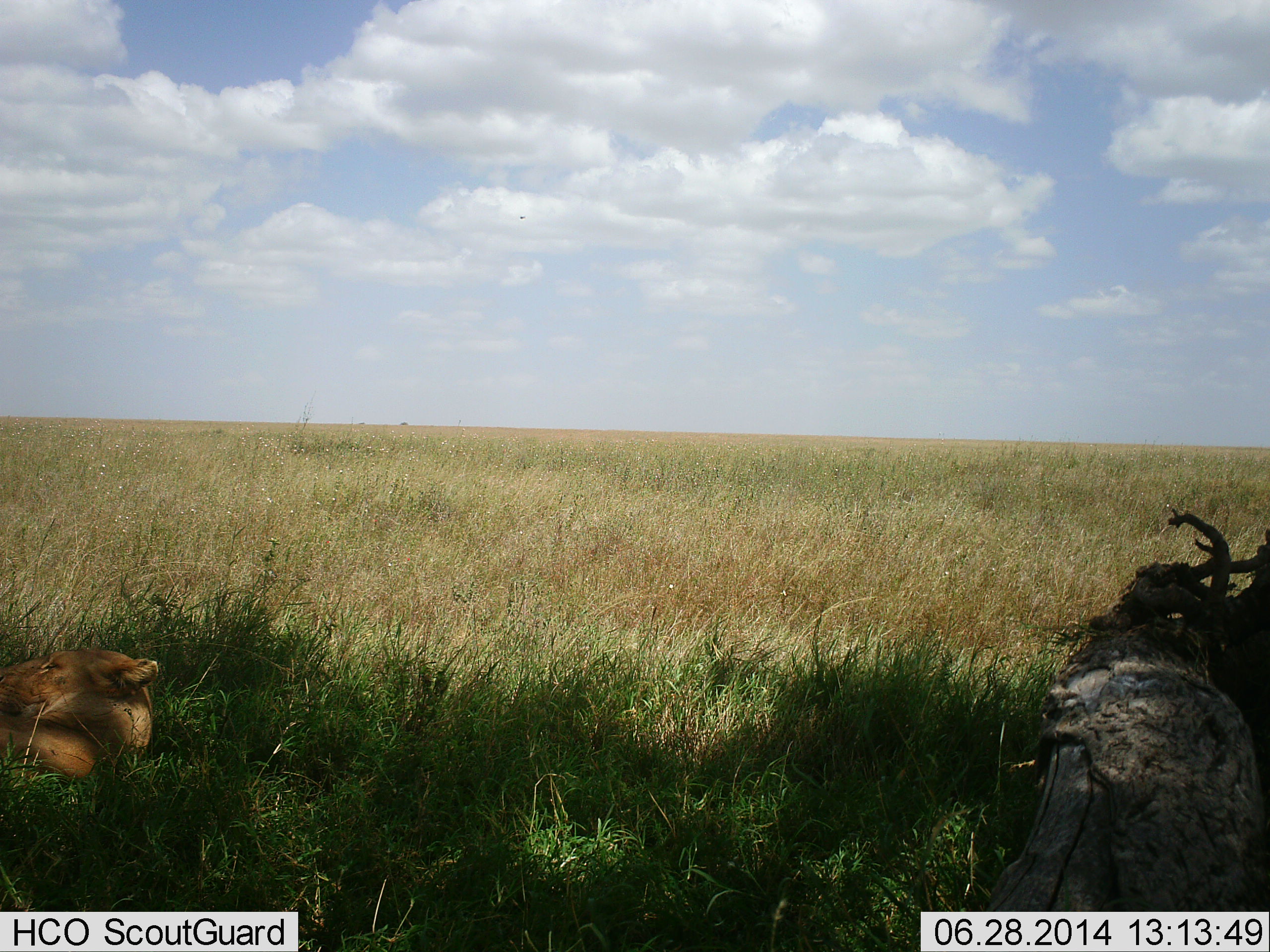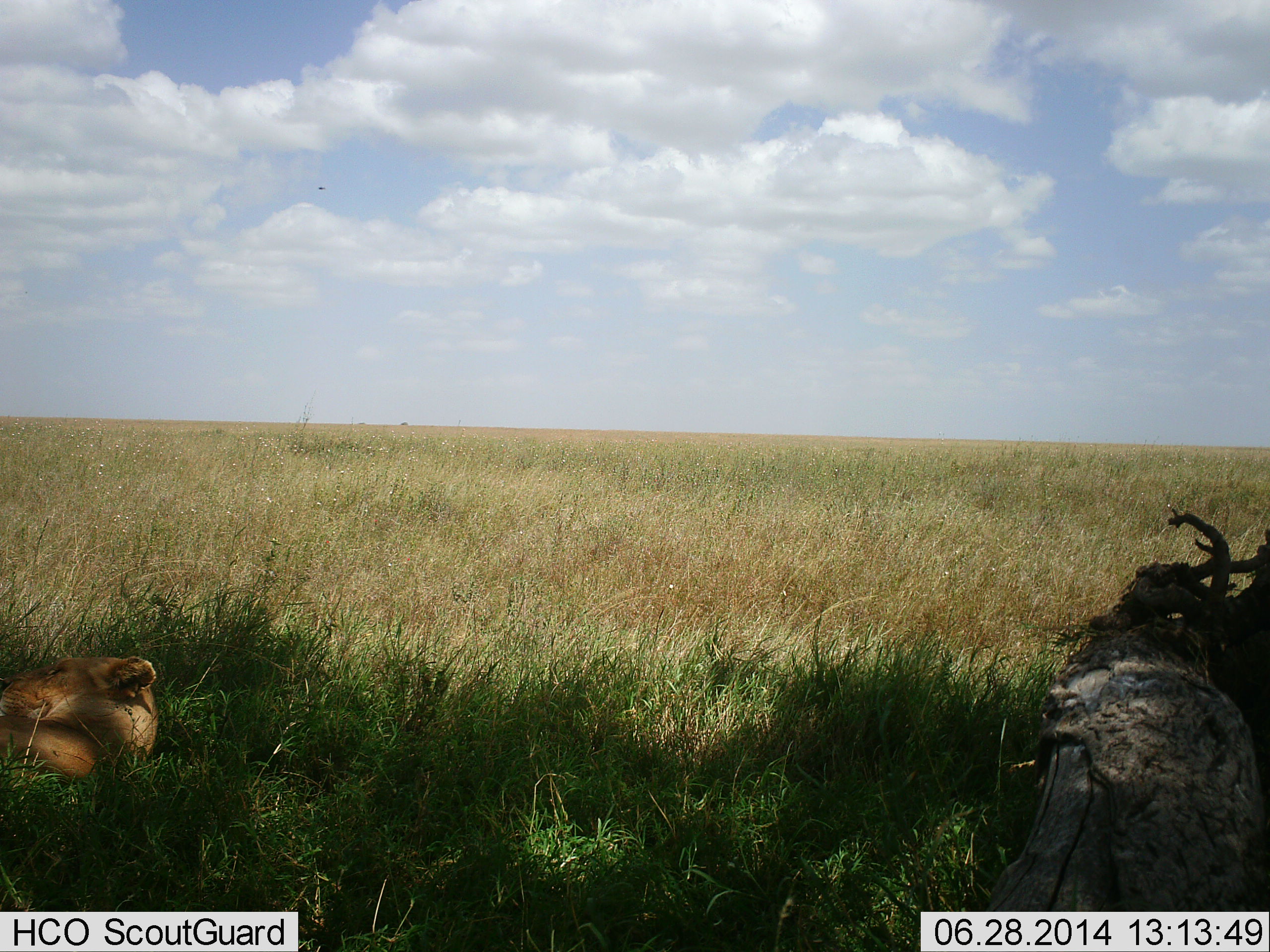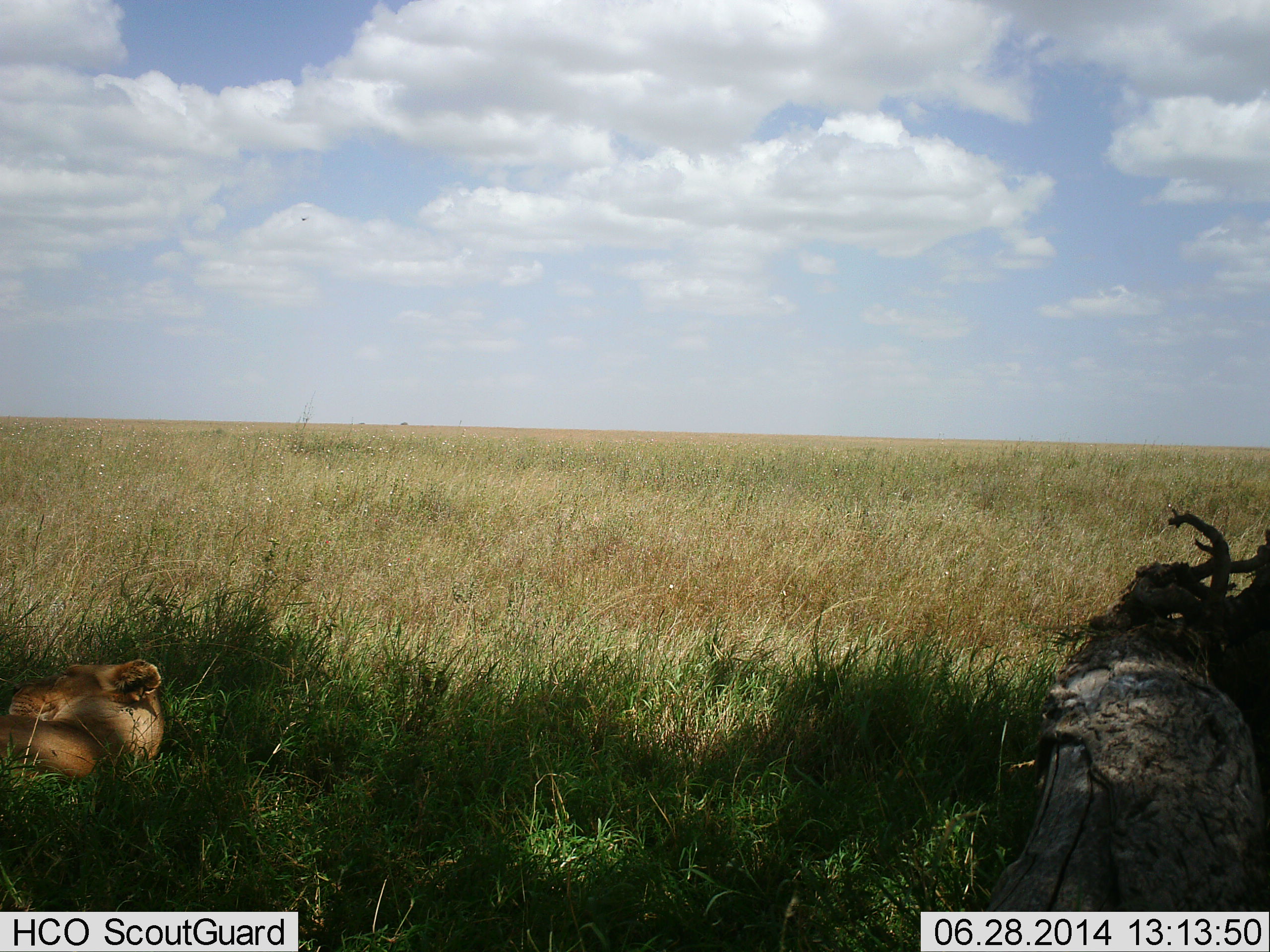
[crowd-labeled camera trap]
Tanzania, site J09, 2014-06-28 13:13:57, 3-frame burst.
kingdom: Animalia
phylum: Chordata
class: Mammalia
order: Carnivora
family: Felidae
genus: Panthera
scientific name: Panthera leo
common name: lion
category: lionfemale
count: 1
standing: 0%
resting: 100%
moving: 9%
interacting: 0%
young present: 0%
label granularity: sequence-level